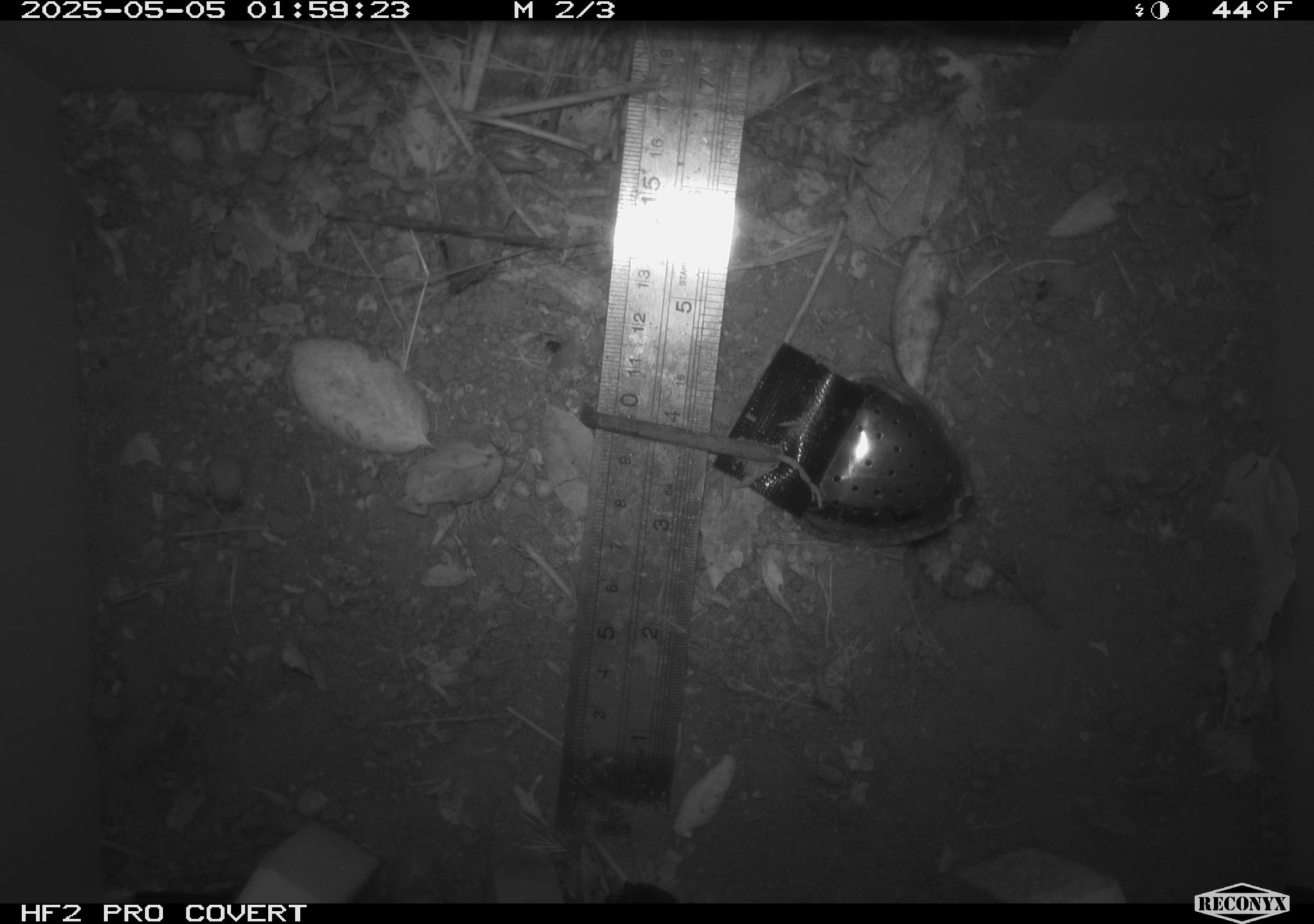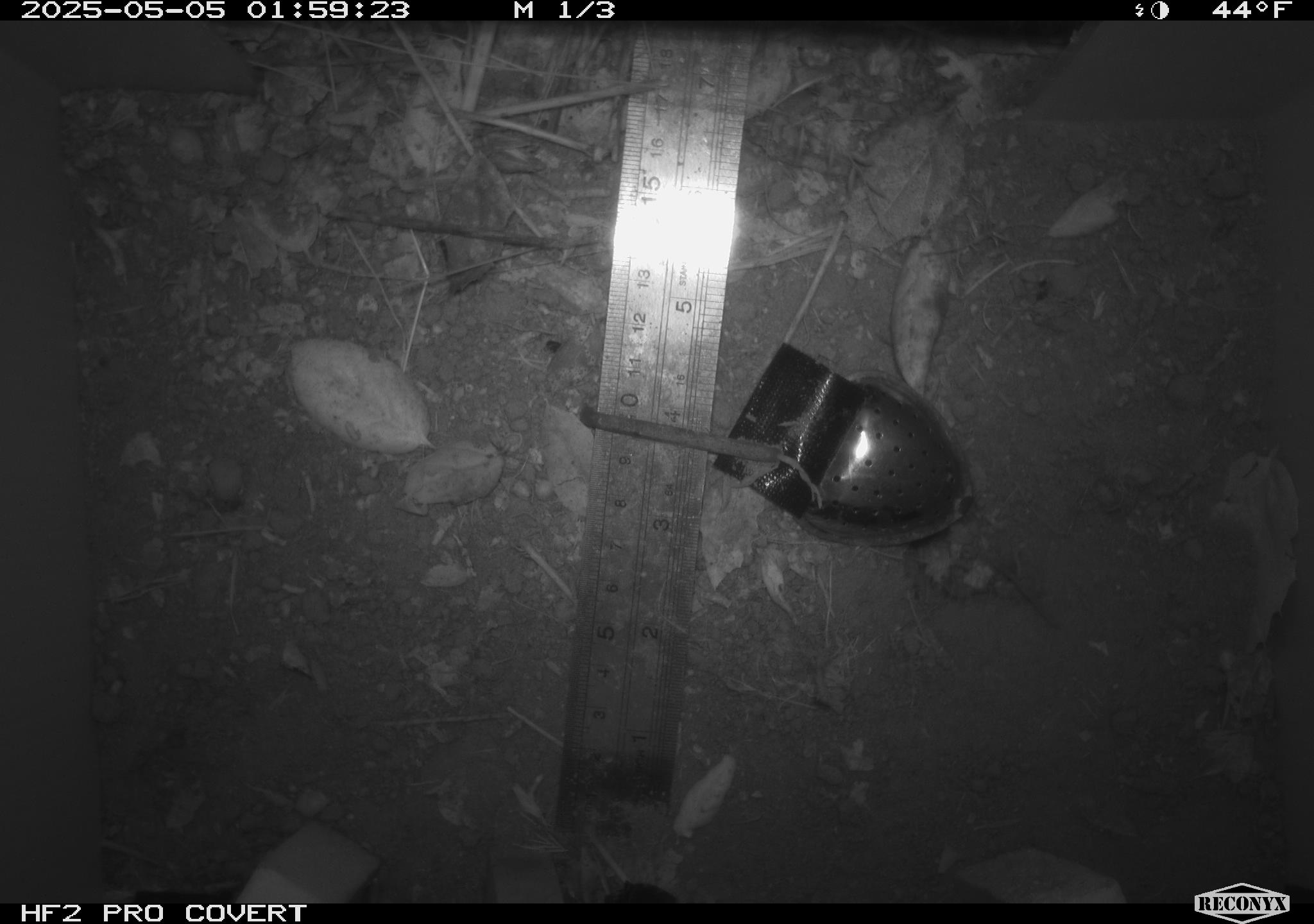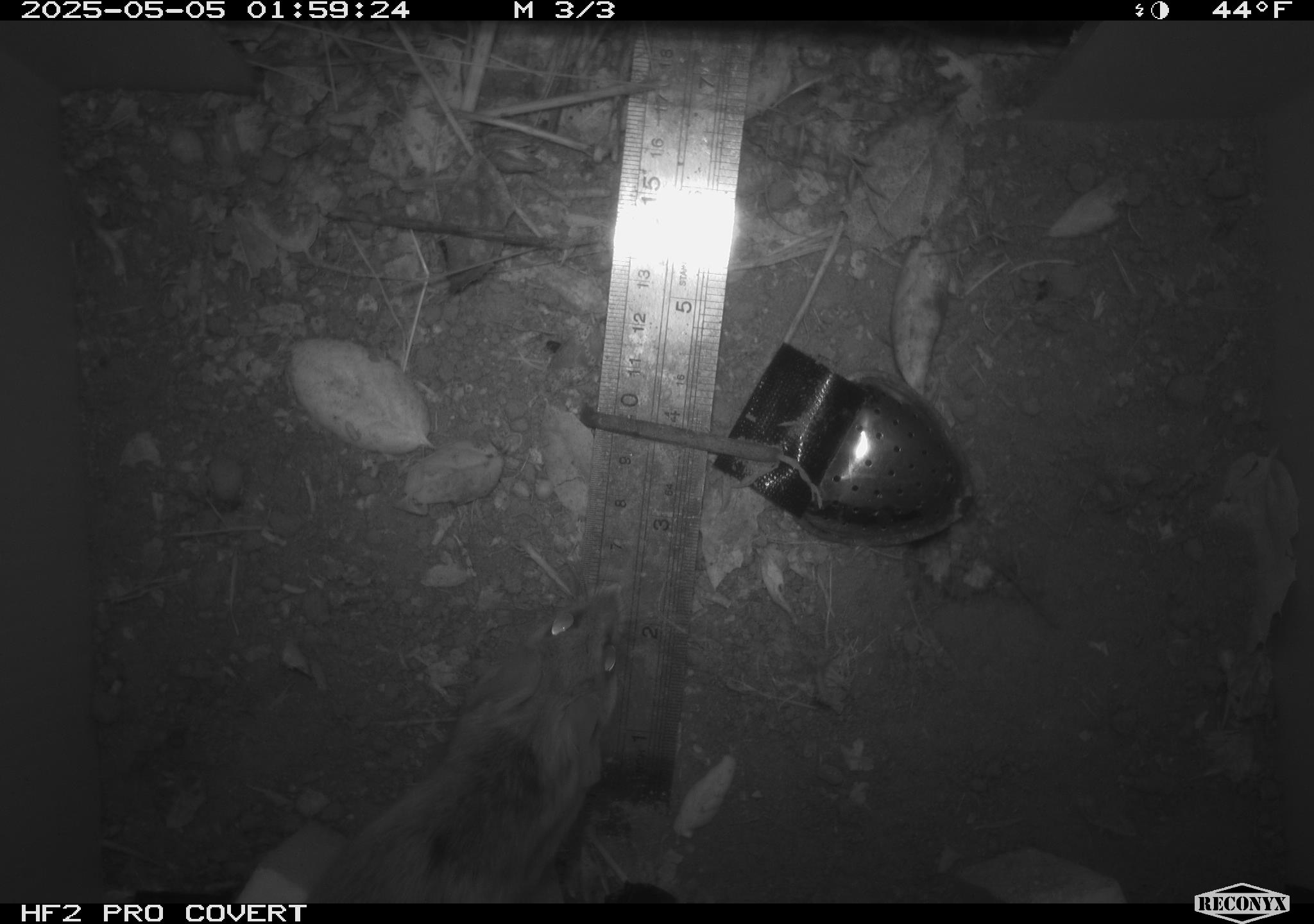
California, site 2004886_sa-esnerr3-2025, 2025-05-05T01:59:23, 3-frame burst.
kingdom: Animalia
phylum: Chordata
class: Mammalia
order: Rodentia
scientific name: Rodentia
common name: rodent